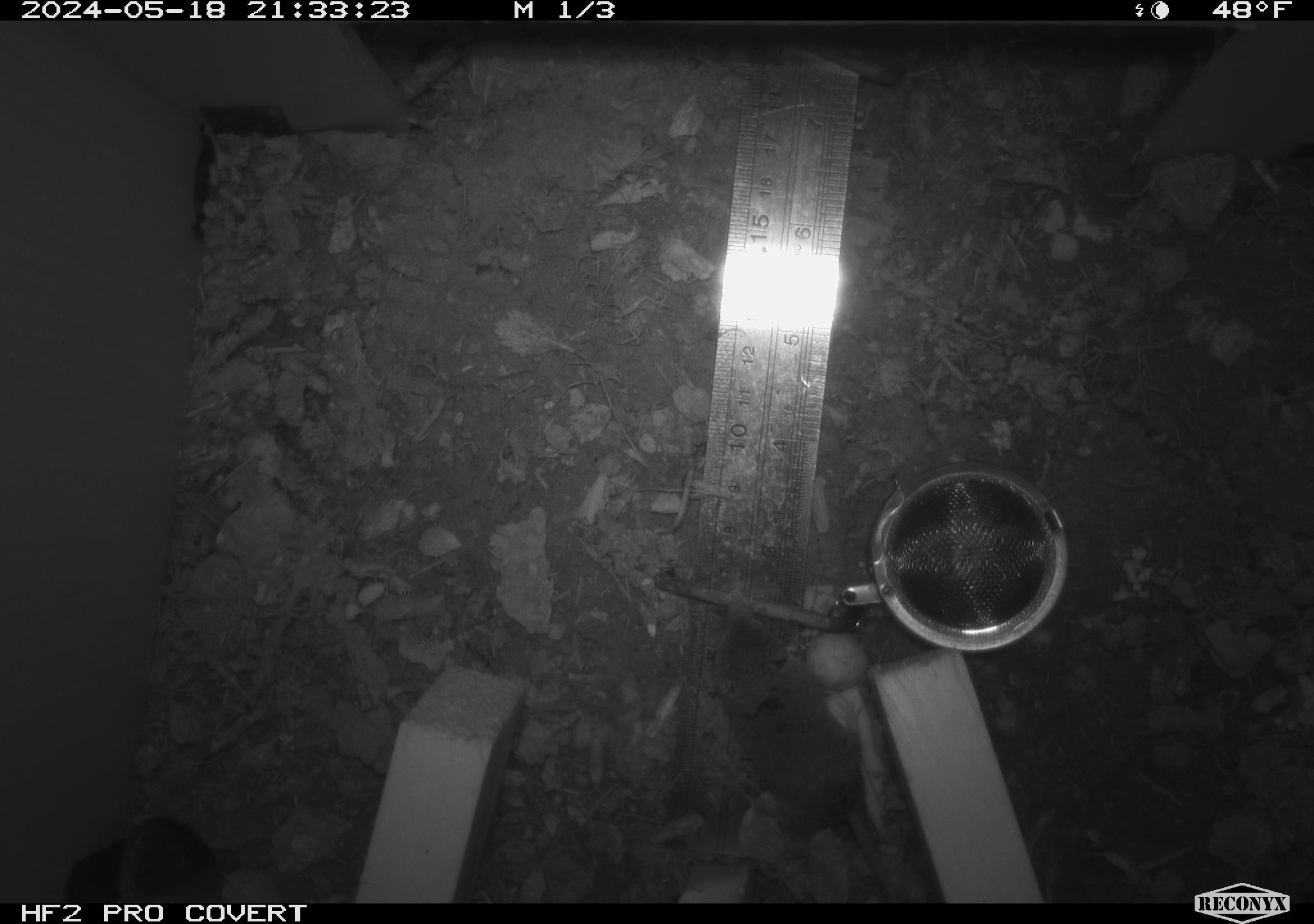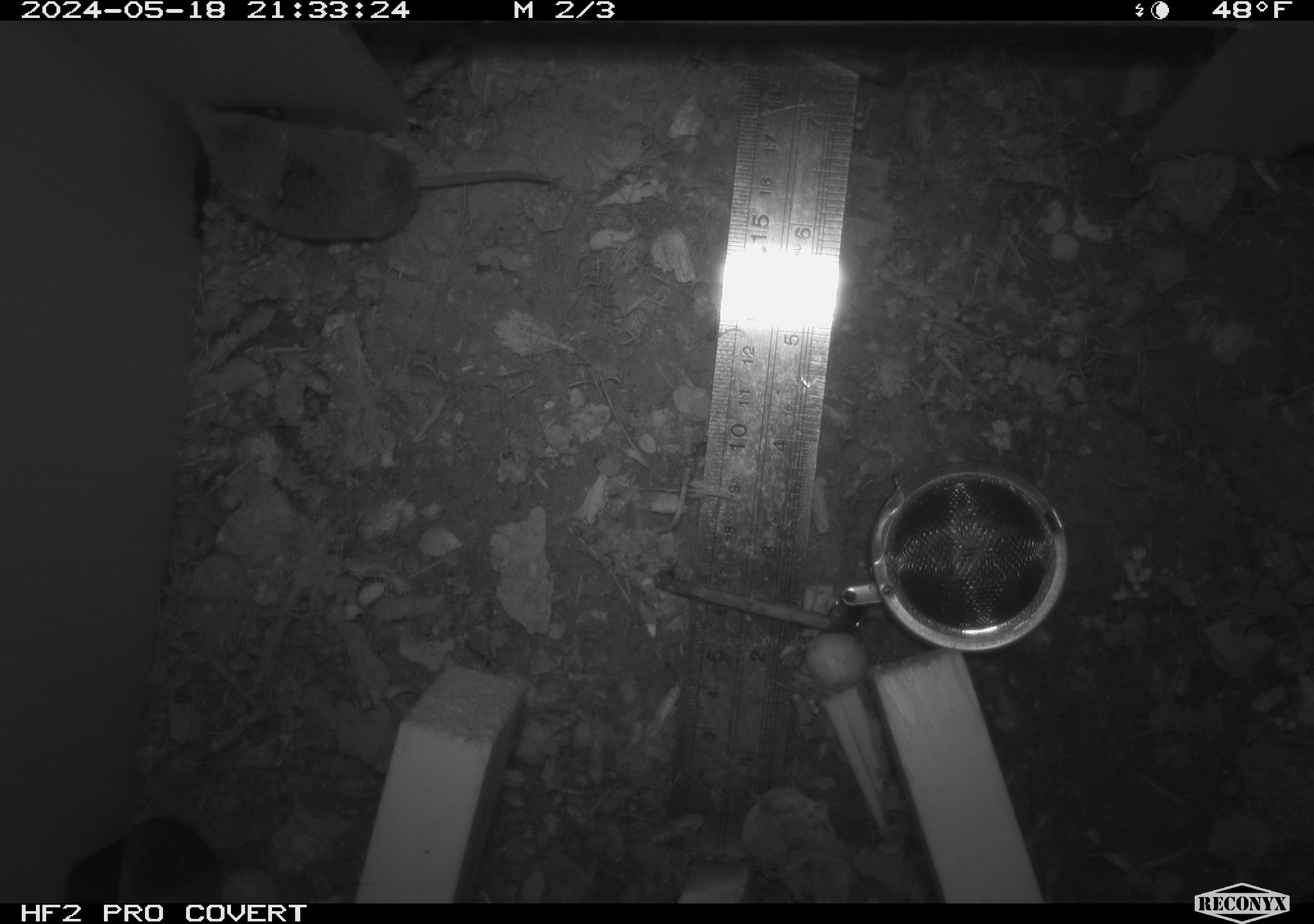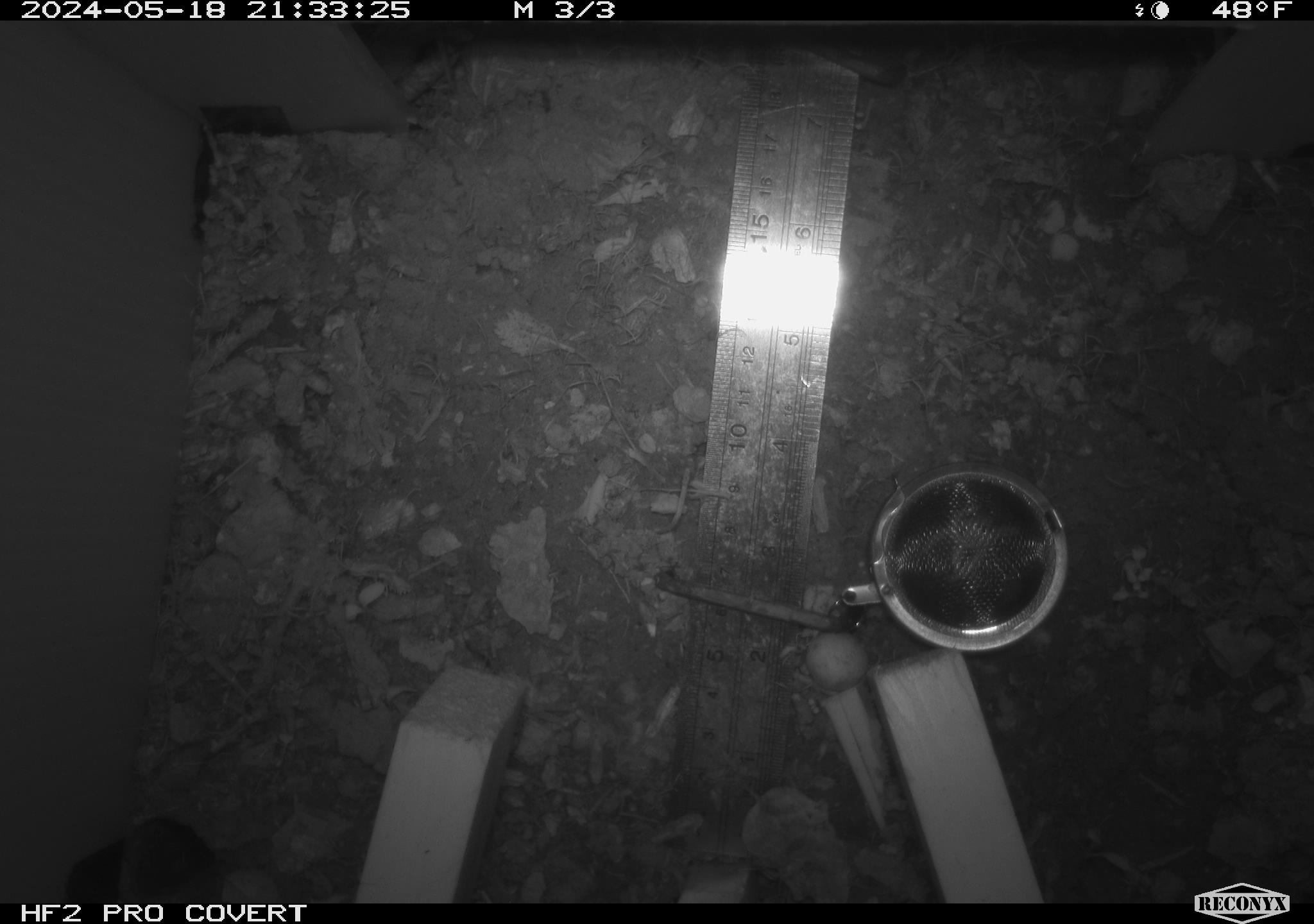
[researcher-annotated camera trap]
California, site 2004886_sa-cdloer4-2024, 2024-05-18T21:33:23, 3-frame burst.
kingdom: Animalia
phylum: Chordata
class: Mammalia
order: Rodentia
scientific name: Rodentia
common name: mouse species